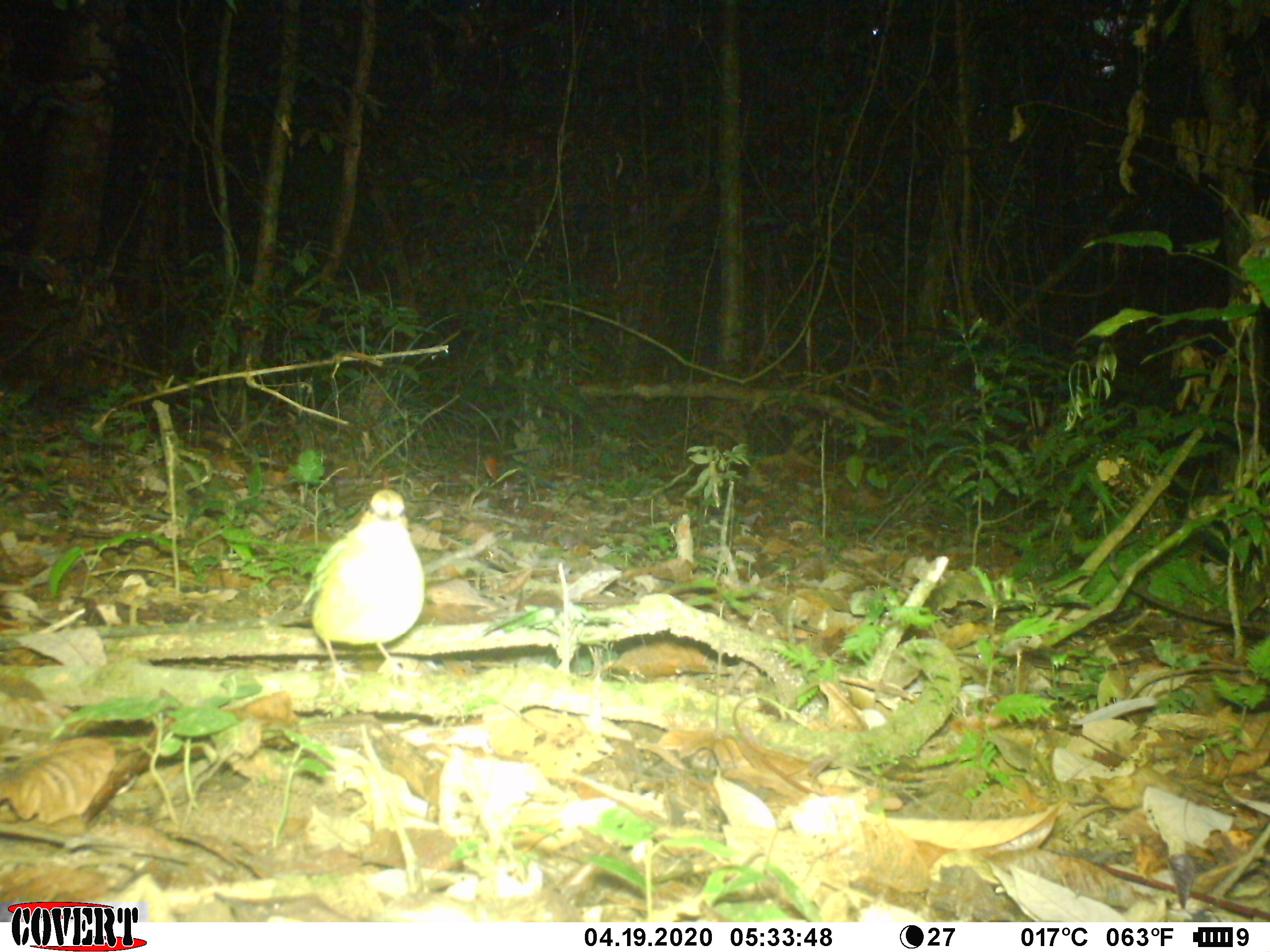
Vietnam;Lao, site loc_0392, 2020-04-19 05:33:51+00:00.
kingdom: Animalia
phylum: Chordata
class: Aves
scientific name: Aves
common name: bird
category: unidentified bird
Unidentified bird (bird) (Aves). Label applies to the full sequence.